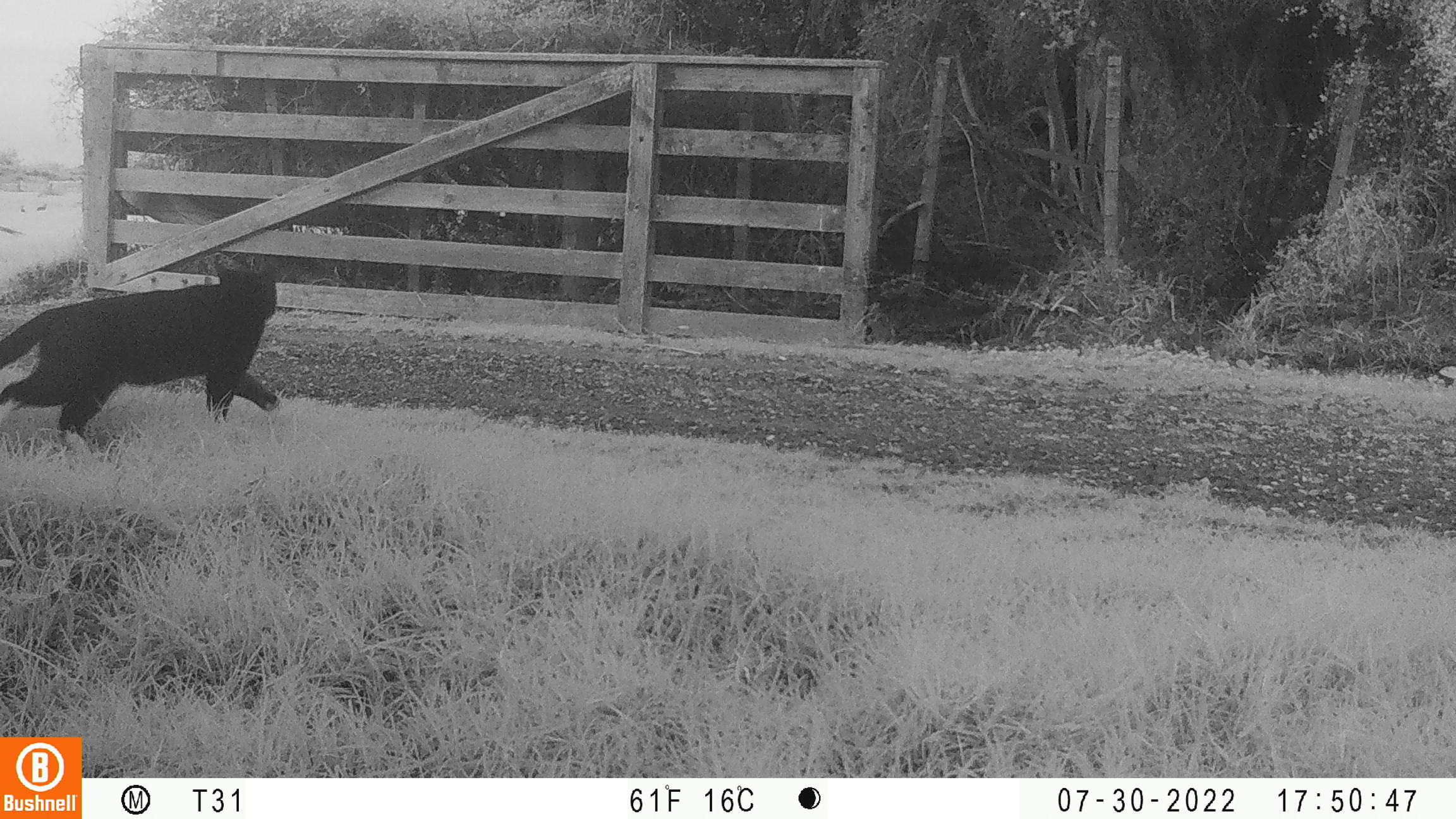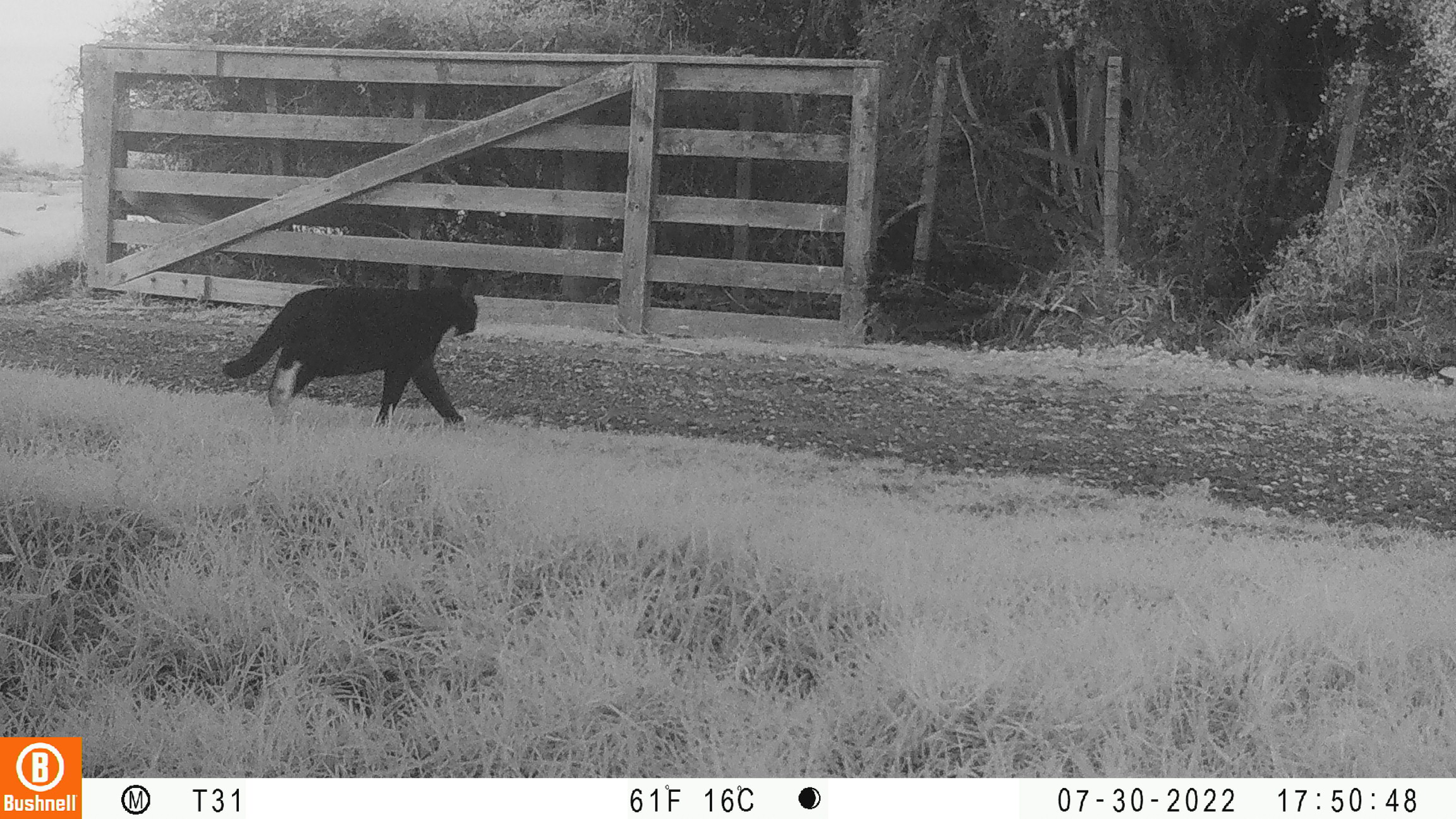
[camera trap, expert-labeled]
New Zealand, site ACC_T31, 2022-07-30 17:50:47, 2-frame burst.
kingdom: Animalia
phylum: Chordata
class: Mammalia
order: Carnivora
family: Felidae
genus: Felis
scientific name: Felis catus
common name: domestic cat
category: cat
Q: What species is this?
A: Cat (domestic cat) (Felis catus).